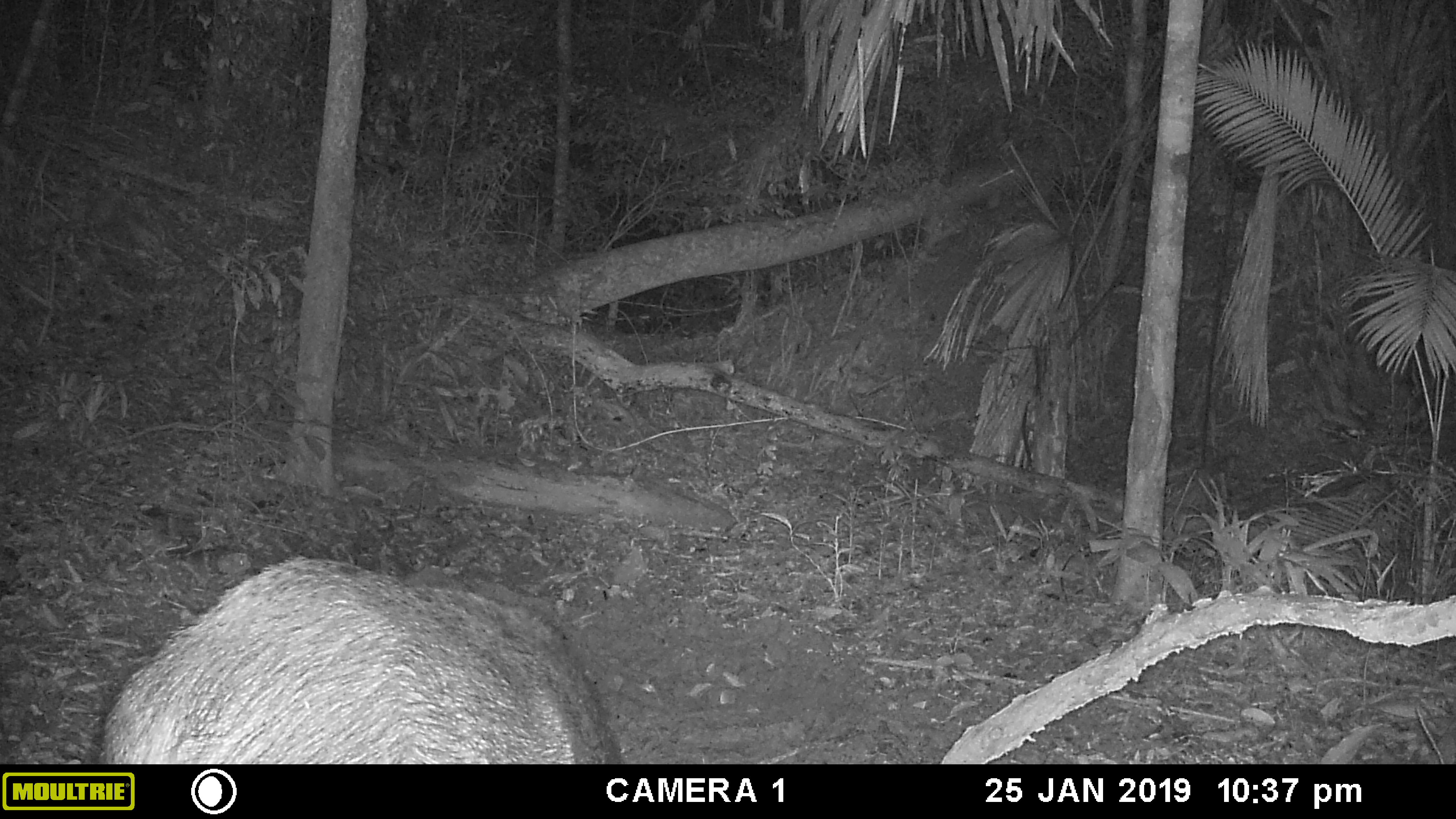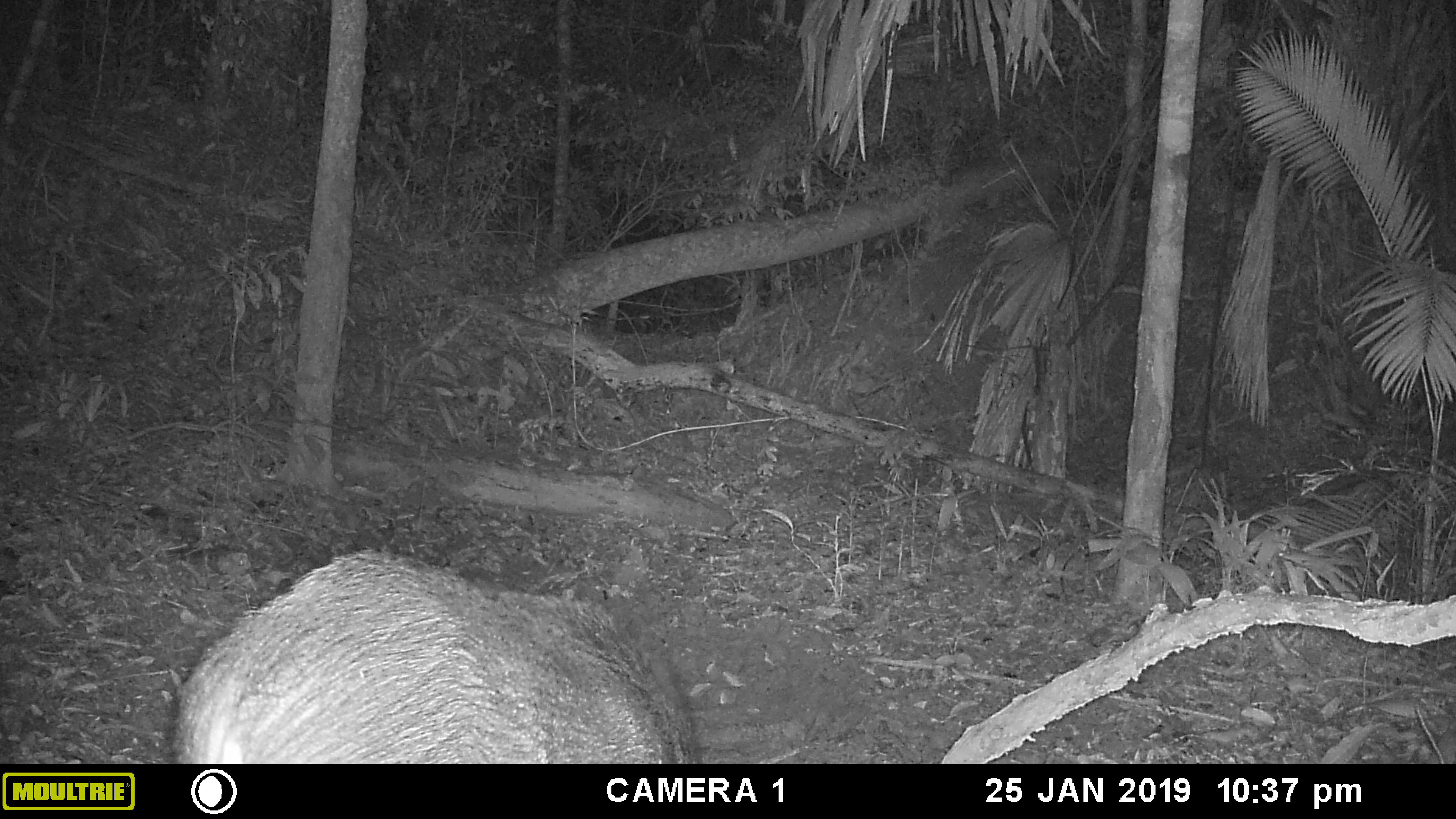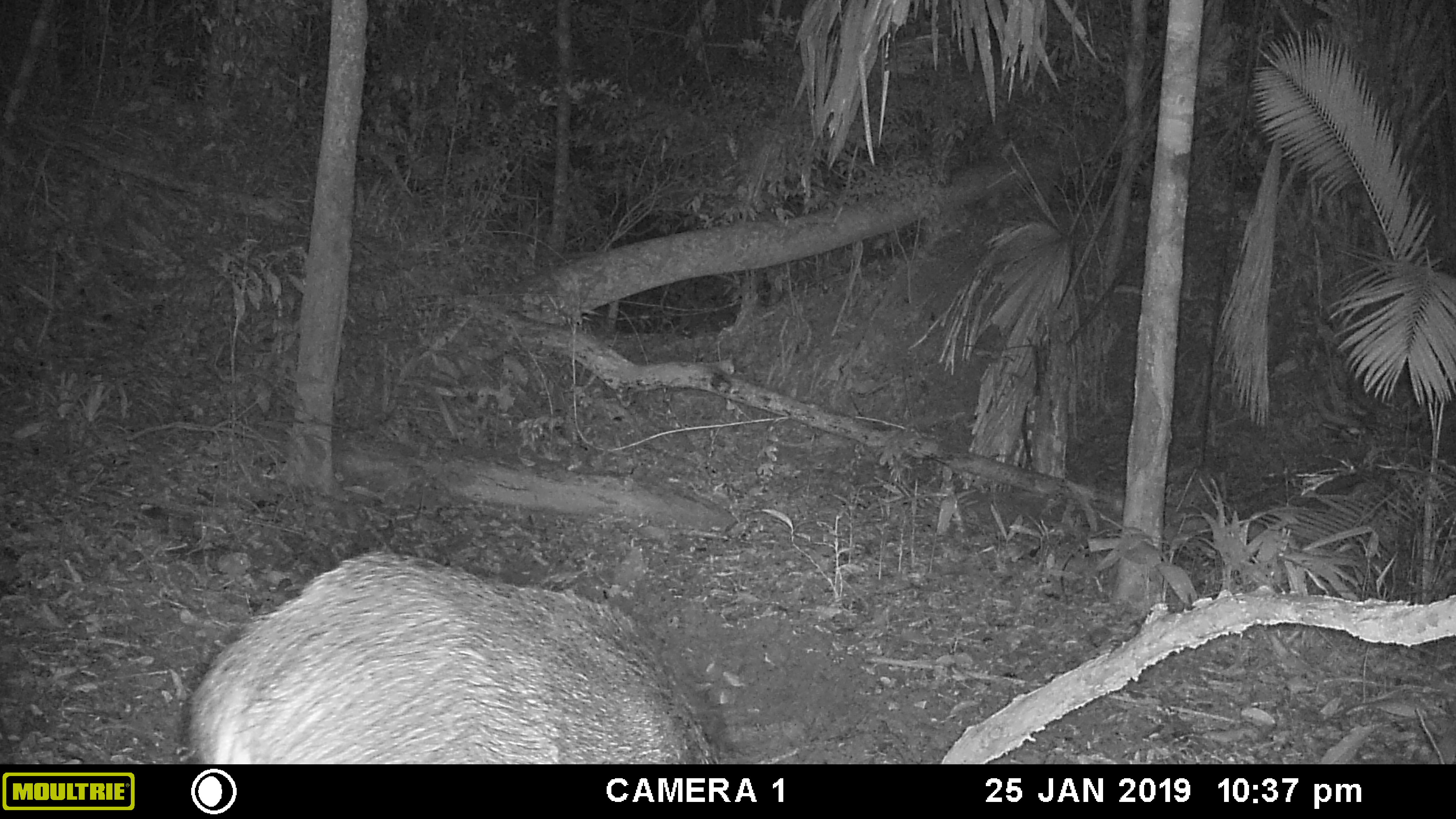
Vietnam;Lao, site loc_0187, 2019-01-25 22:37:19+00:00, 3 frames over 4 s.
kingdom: Animalia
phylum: Chordata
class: Mammalia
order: Artiodactyla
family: Suidae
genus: Sus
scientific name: Sus scrofa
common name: eurasian wild pig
Eurasian wild pig (Sus scrofa). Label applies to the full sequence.